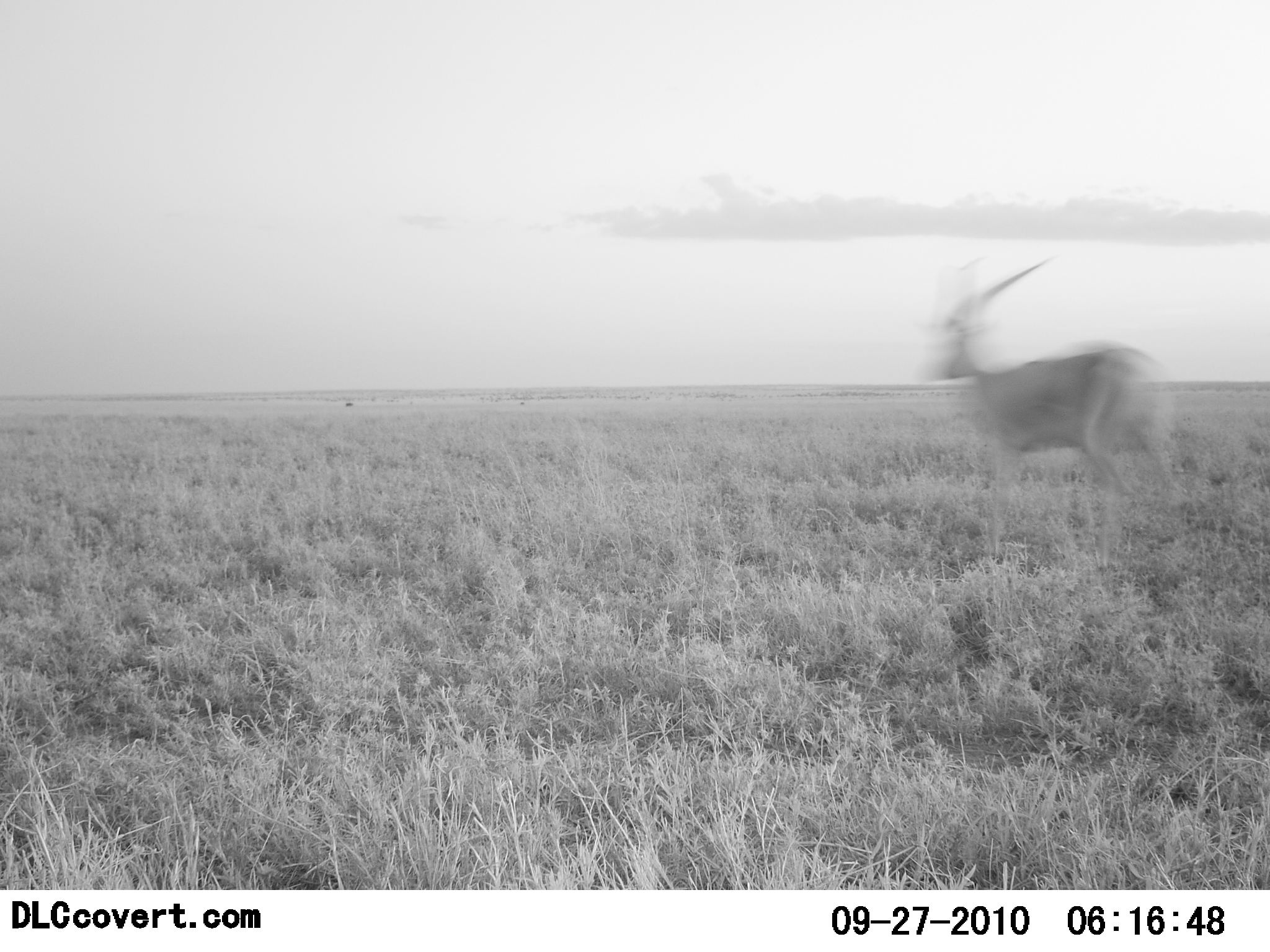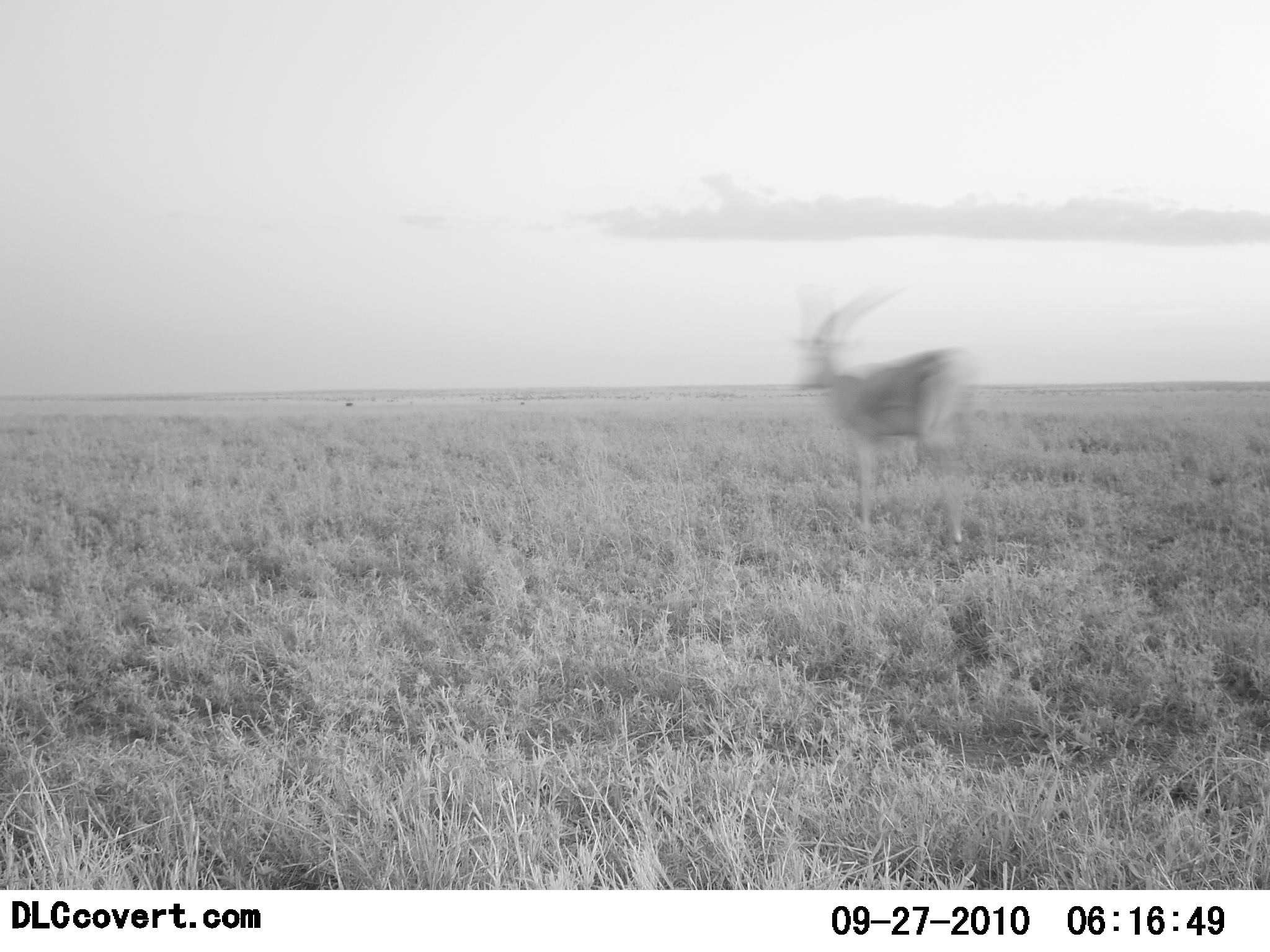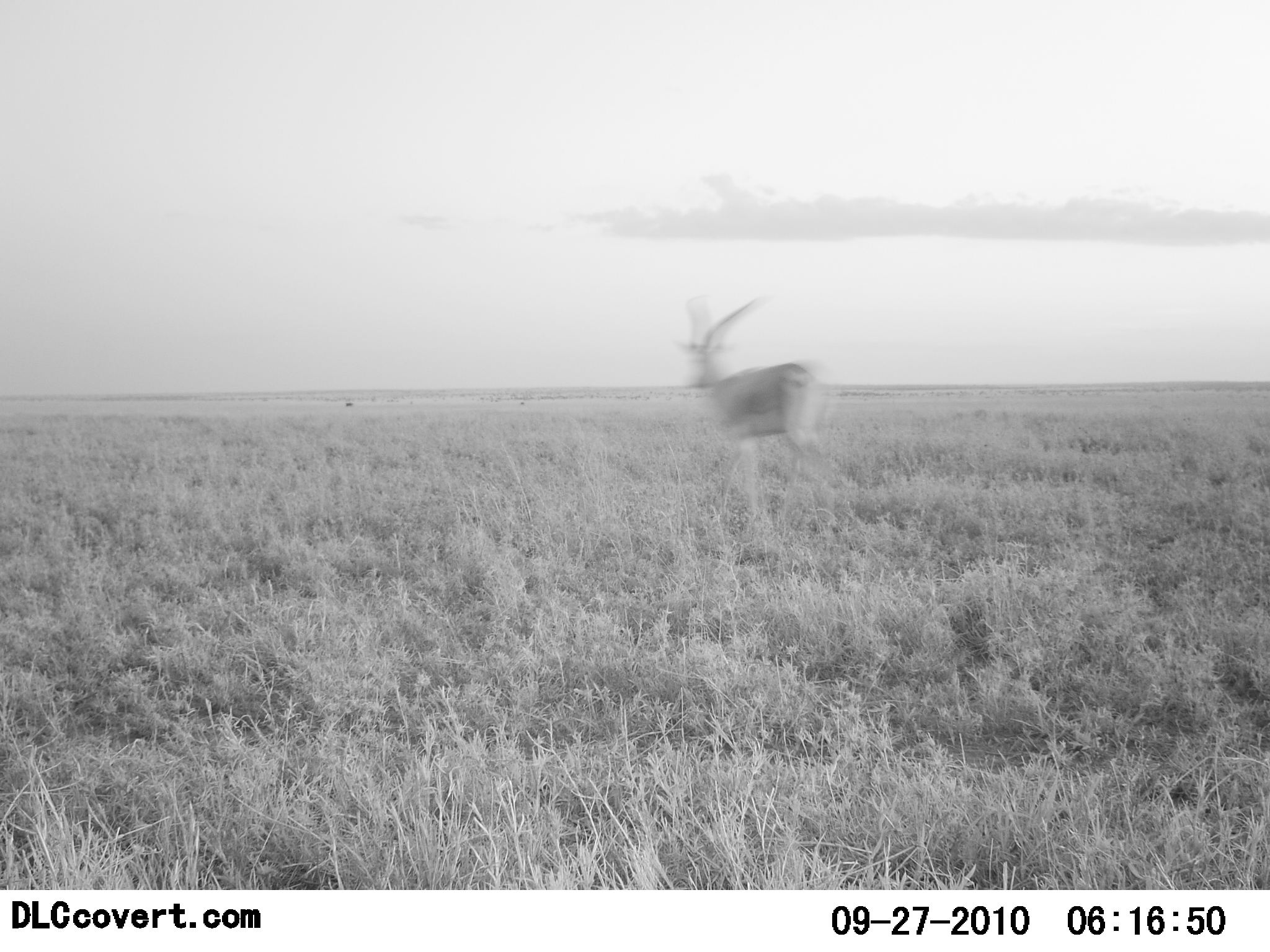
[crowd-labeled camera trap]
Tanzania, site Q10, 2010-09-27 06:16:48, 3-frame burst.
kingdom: Animalia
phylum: Chordata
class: Mammalia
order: Artiodactyla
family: Bovidae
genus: Nanger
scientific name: Nanger granti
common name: grant's gazelle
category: gazellegrants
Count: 1.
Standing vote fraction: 8%.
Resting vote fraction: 0%.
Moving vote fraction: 100%.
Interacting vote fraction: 0%.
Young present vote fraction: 0%.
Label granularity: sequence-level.